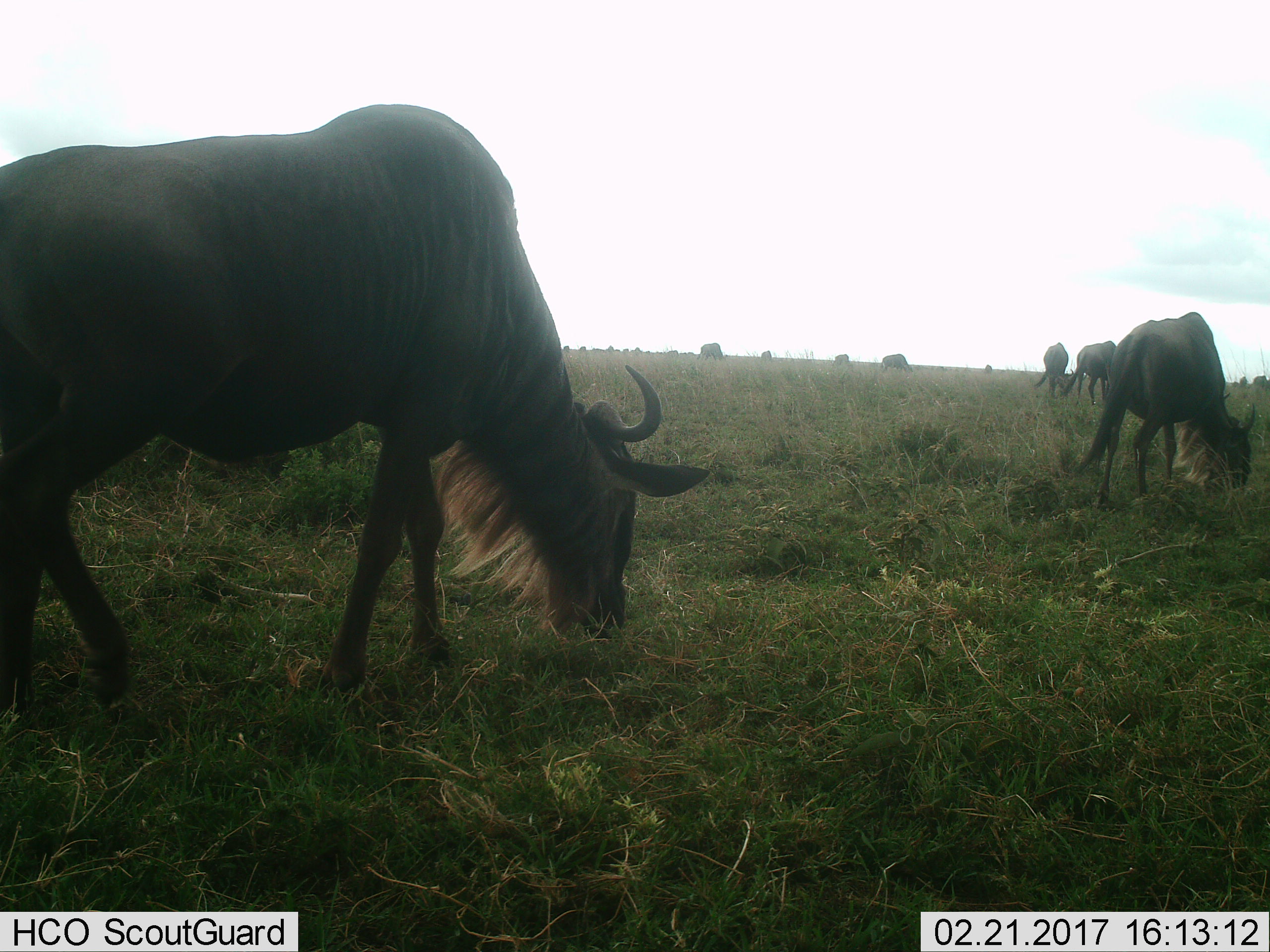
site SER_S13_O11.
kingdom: Animalia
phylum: Chordata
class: Mammalia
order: Artiodactyla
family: Bovidae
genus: Connochaetes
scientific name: Connochaetes taurinus taurinus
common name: blue wildebeest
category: wildebeestblue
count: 11-50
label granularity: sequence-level